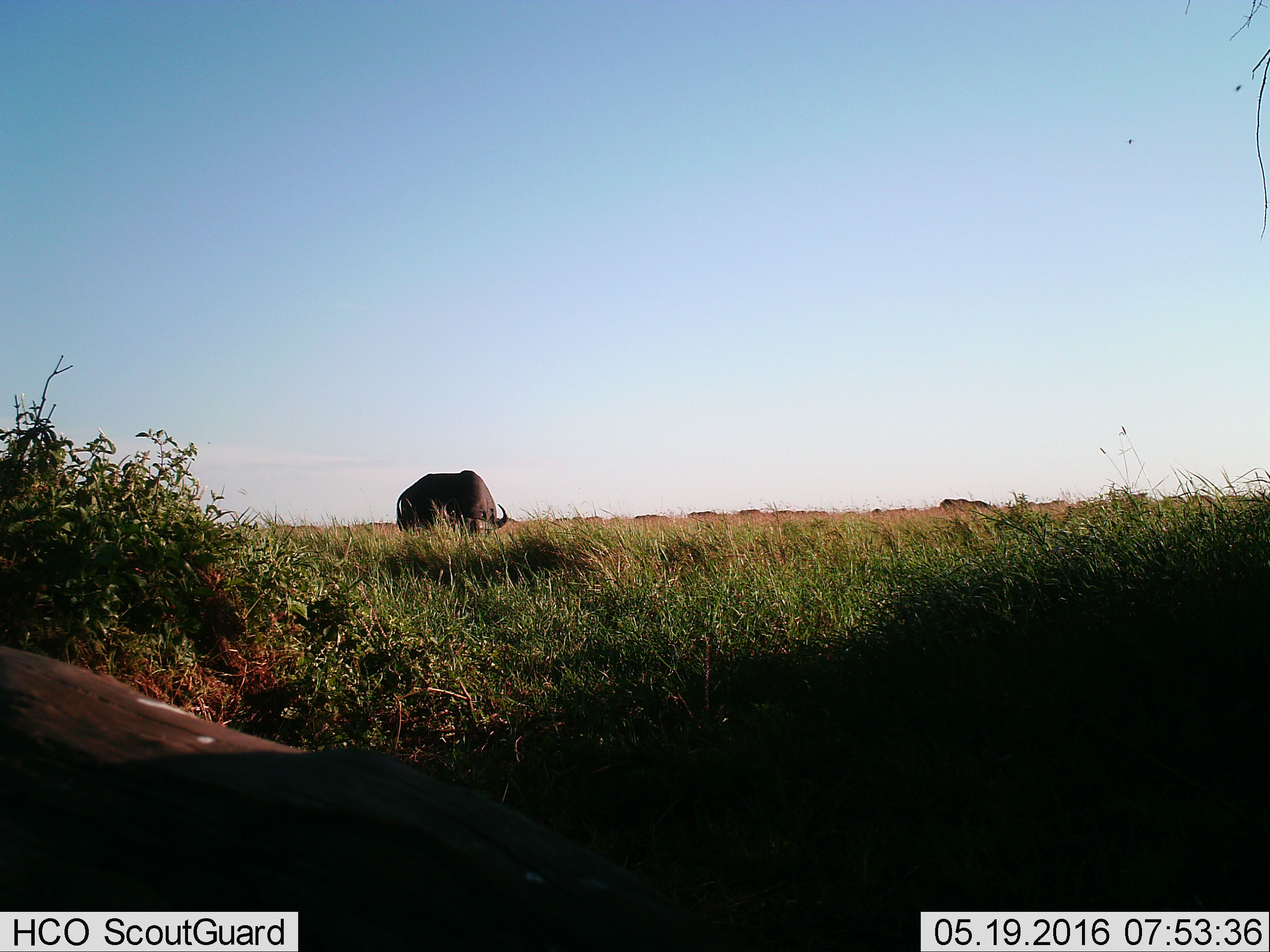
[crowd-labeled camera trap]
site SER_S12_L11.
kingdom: Animalia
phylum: Chordata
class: Mammalia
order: Artiodactyla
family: Bovidae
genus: Syncerus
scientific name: Syncerus caffer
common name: african buffalo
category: buffalo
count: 11-50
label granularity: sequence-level